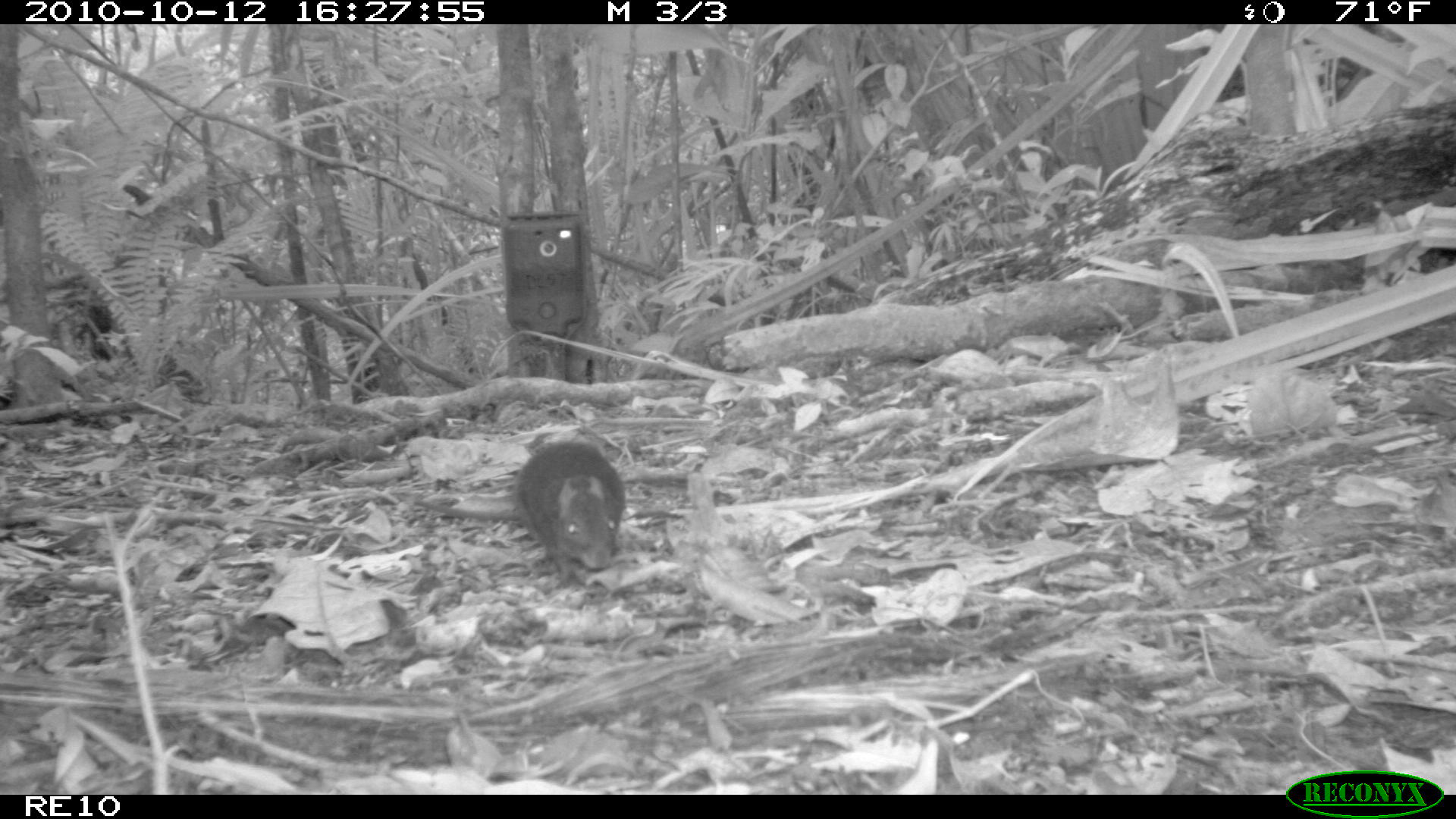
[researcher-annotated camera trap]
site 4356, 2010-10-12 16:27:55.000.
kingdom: Animalia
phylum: Chordata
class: Mammalia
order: Rodentia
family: Muridae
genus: Rattus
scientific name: Rattus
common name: rodent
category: unknown rat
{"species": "unknown rat (rodent) (Rattus)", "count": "1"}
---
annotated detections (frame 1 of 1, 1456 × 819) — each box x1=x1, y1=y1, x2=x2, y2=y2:
unknown rat: x1=512, y1=440, x2=627, y2=585